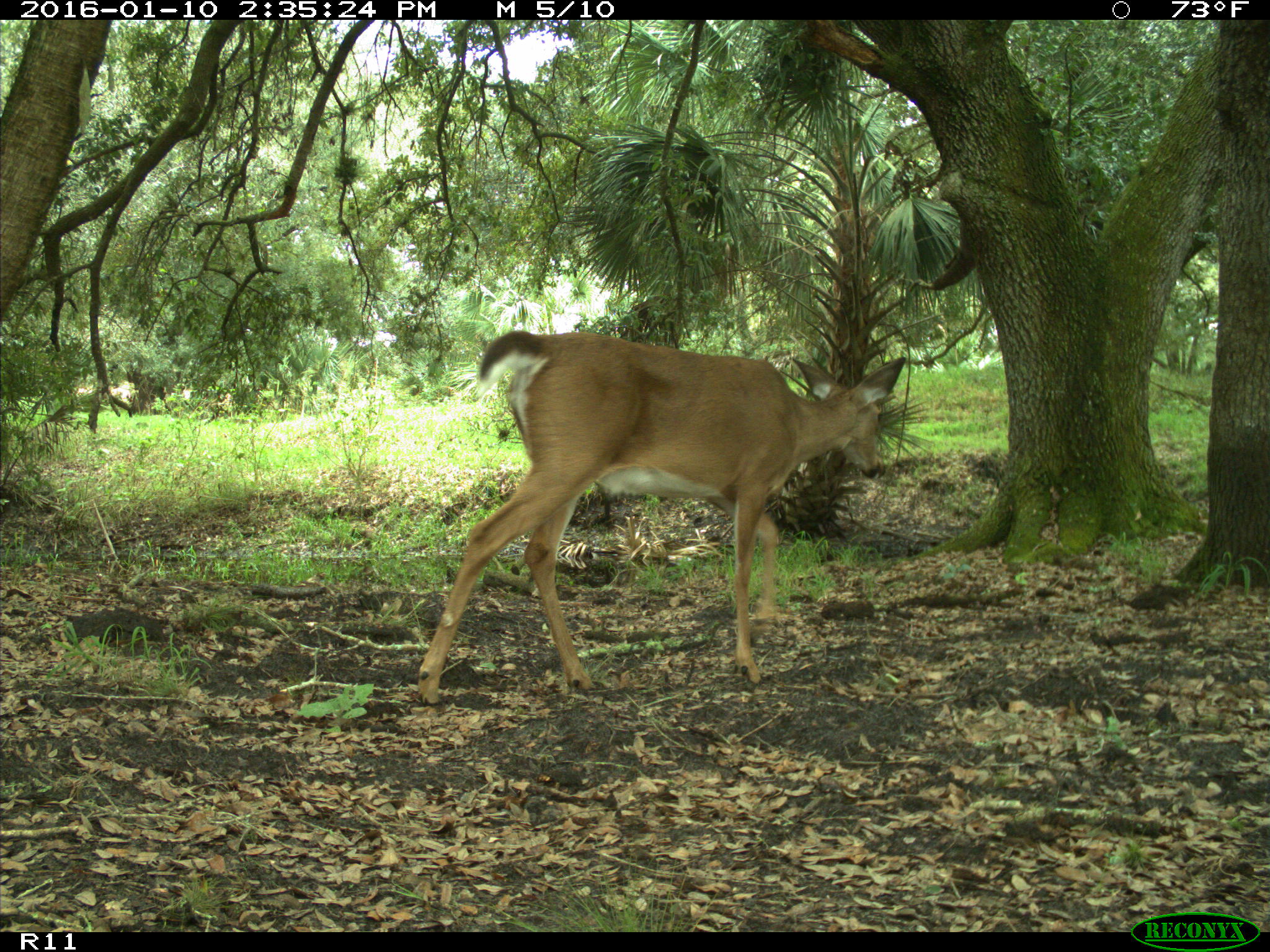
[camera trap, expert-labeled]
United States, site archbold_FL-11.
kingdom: Animalia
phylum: Chordata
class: Mammalia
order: Artiodactyla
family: Cervidae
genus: Odocoileus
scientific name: Odocoileus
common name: deer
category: unidentified deer